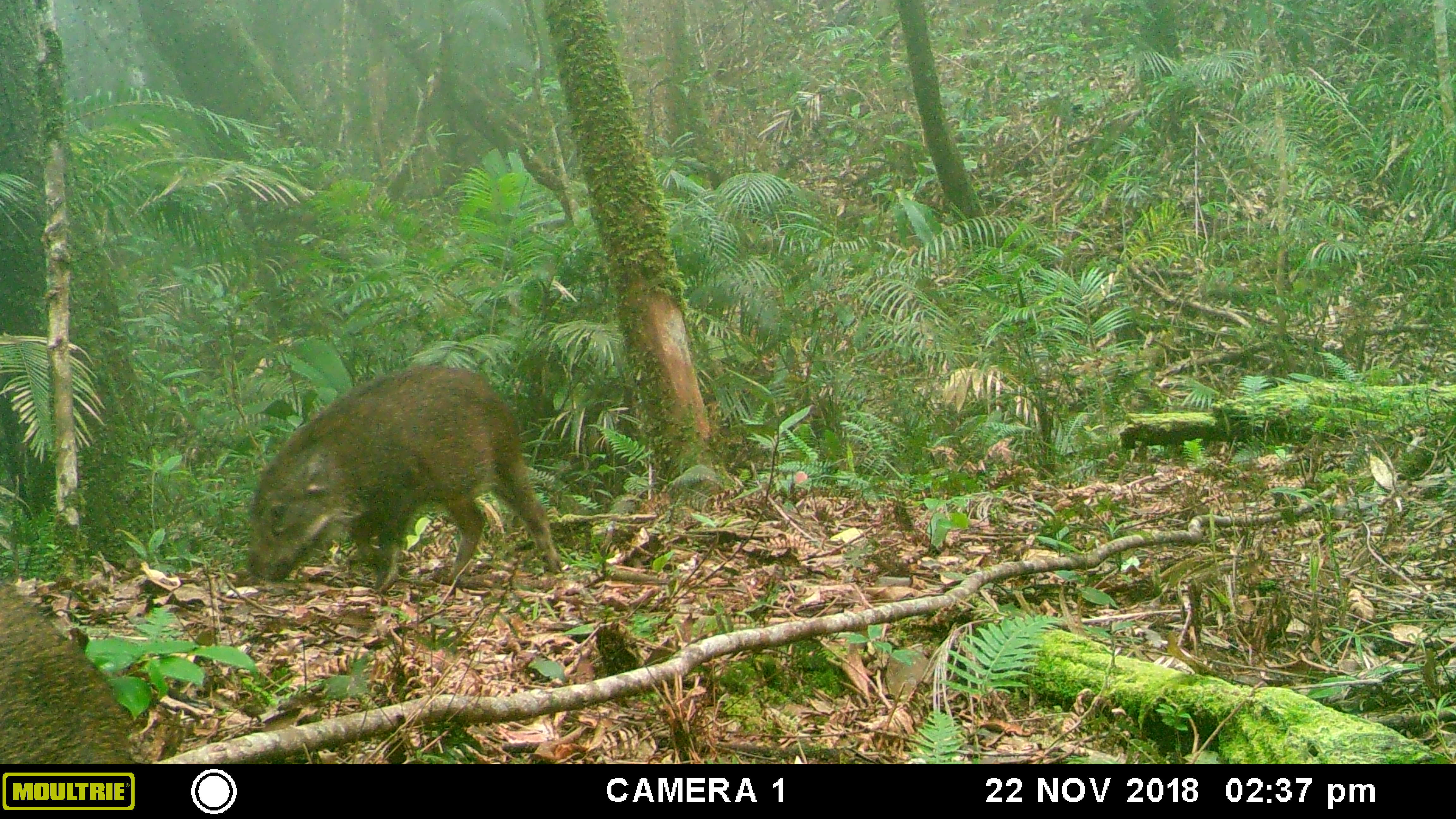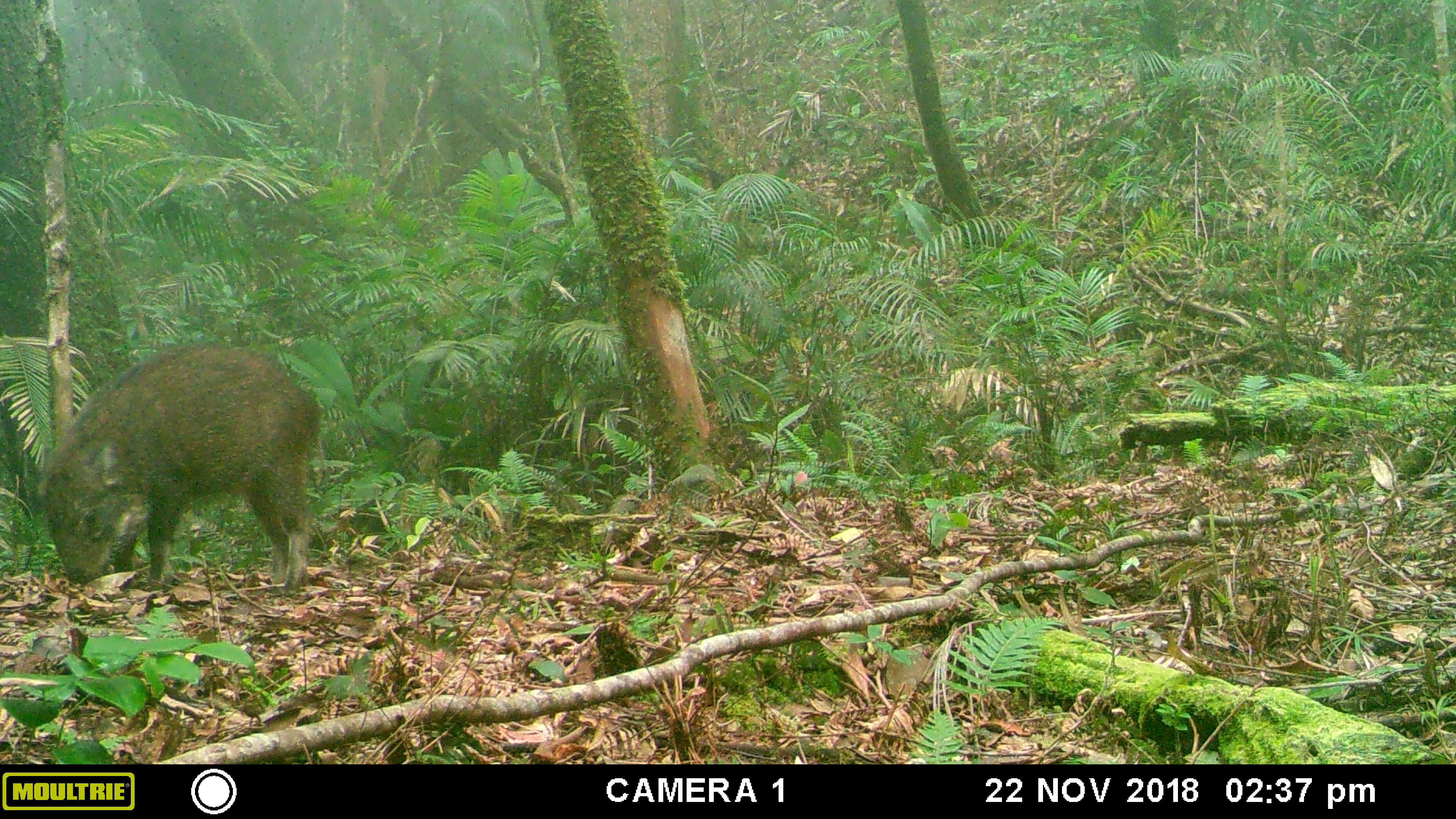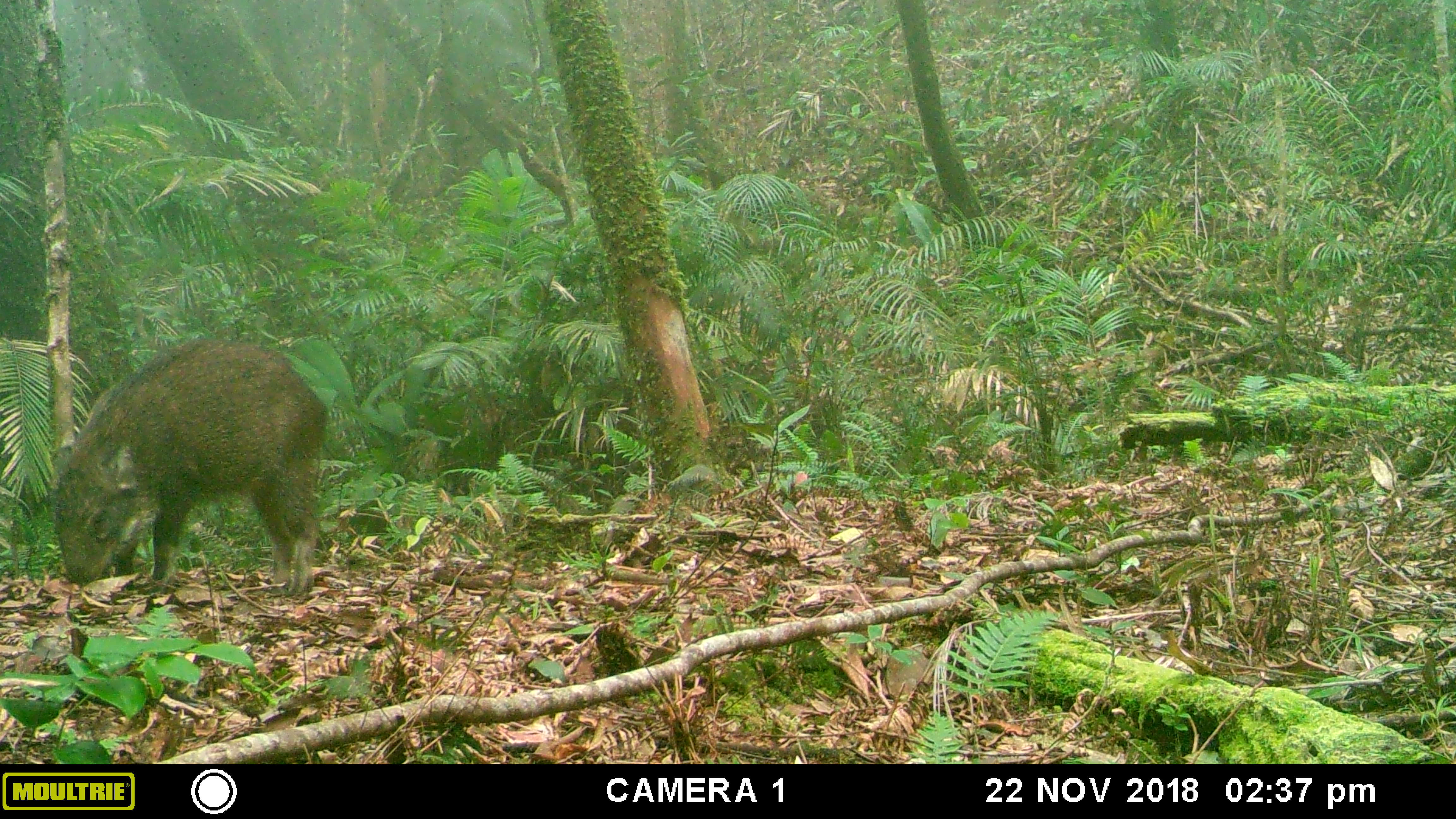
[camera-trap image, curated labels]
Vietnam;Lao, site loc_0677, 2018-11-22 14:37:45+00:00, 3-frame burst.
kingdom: Animalia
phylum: Chordata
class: Mammalia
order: Artiodactyla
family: Suidae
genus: Sus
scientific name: Sus scrofa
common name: eurasian wild pig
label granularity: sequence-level